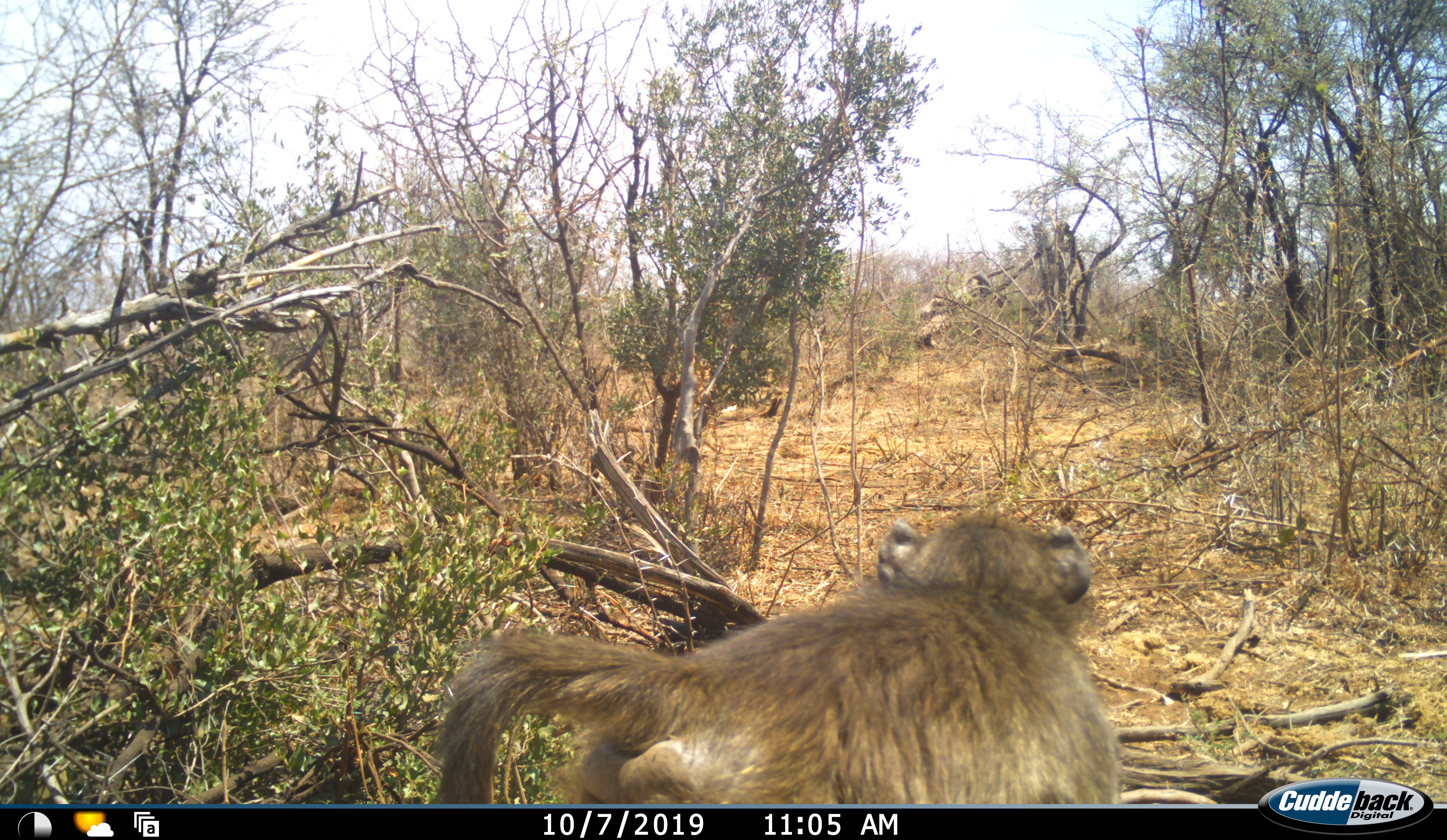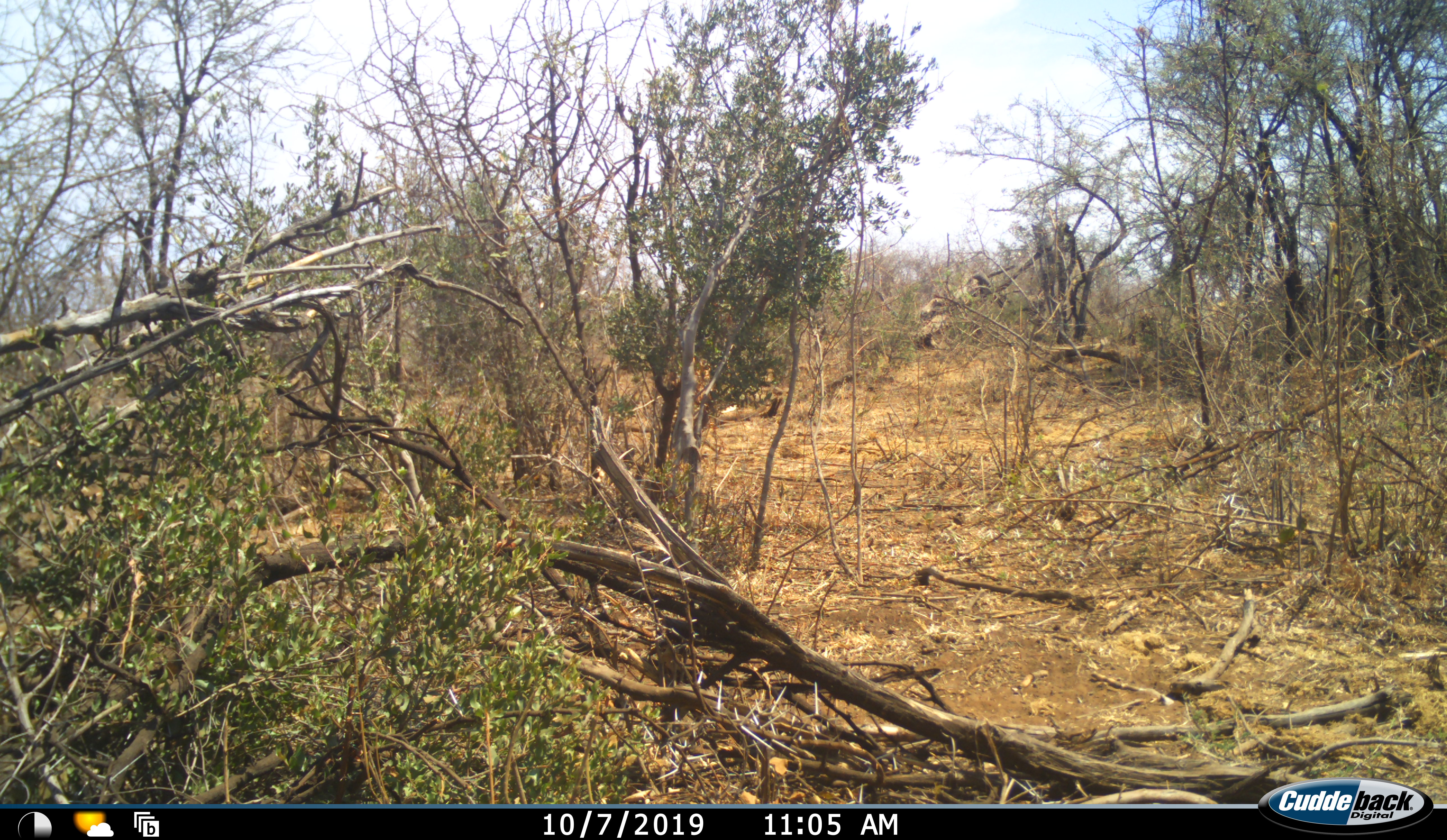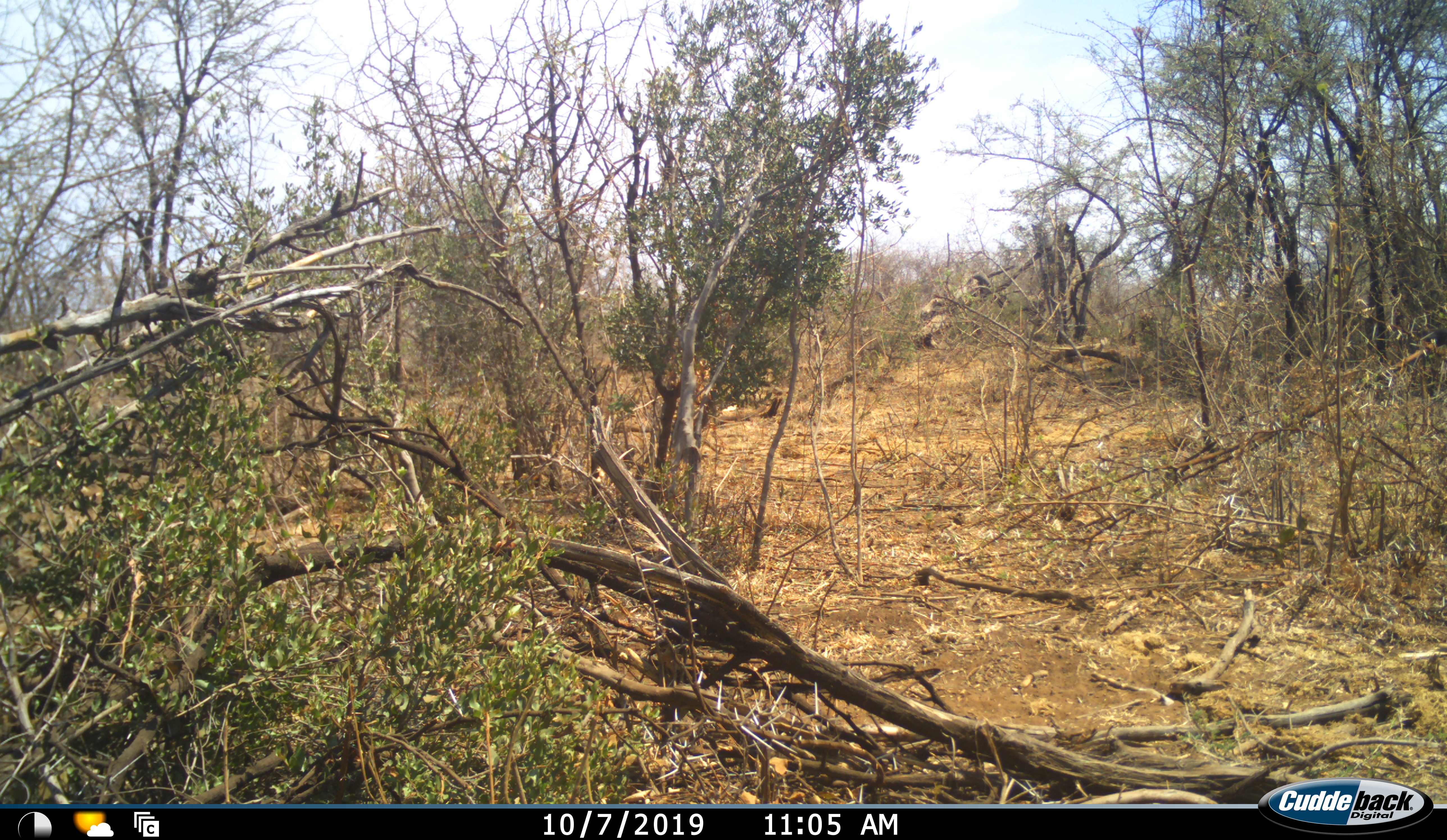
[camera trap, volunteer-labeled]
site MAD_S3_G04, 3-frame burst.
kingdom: Animalia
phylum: Chordata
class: Mammalia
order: Primates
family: Cercopithecidae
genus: Papio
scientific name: Papio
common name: baboon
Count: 1.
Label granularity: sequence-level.